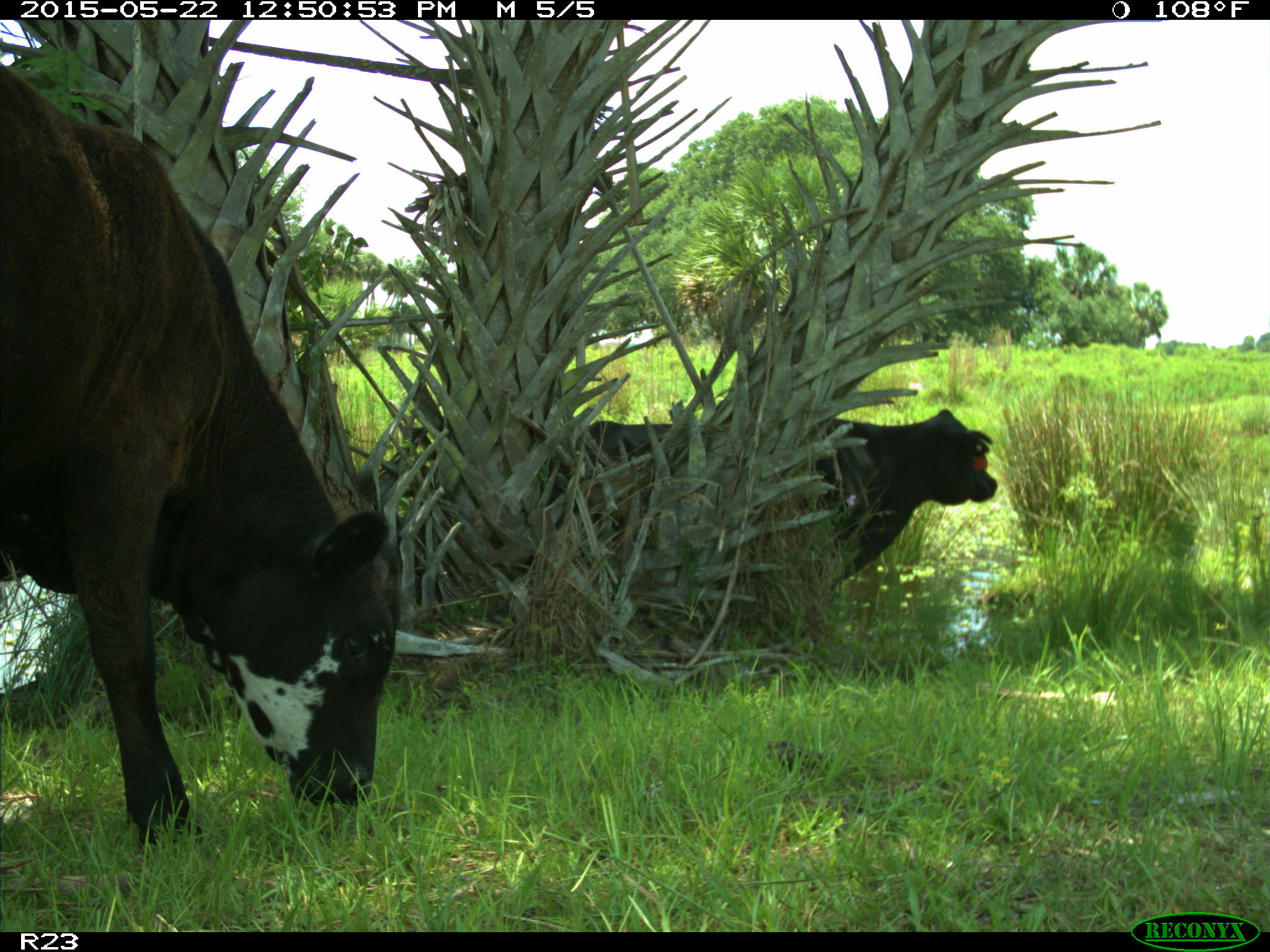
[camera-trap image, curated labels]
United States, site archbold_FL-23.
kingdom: Animalia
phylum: Chordata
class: Mammalia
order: Artiodactyla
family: Bovidae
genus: Bos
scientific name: Bos taurus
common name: domestic cow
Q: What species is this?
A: Bos taurus (domestic cow).